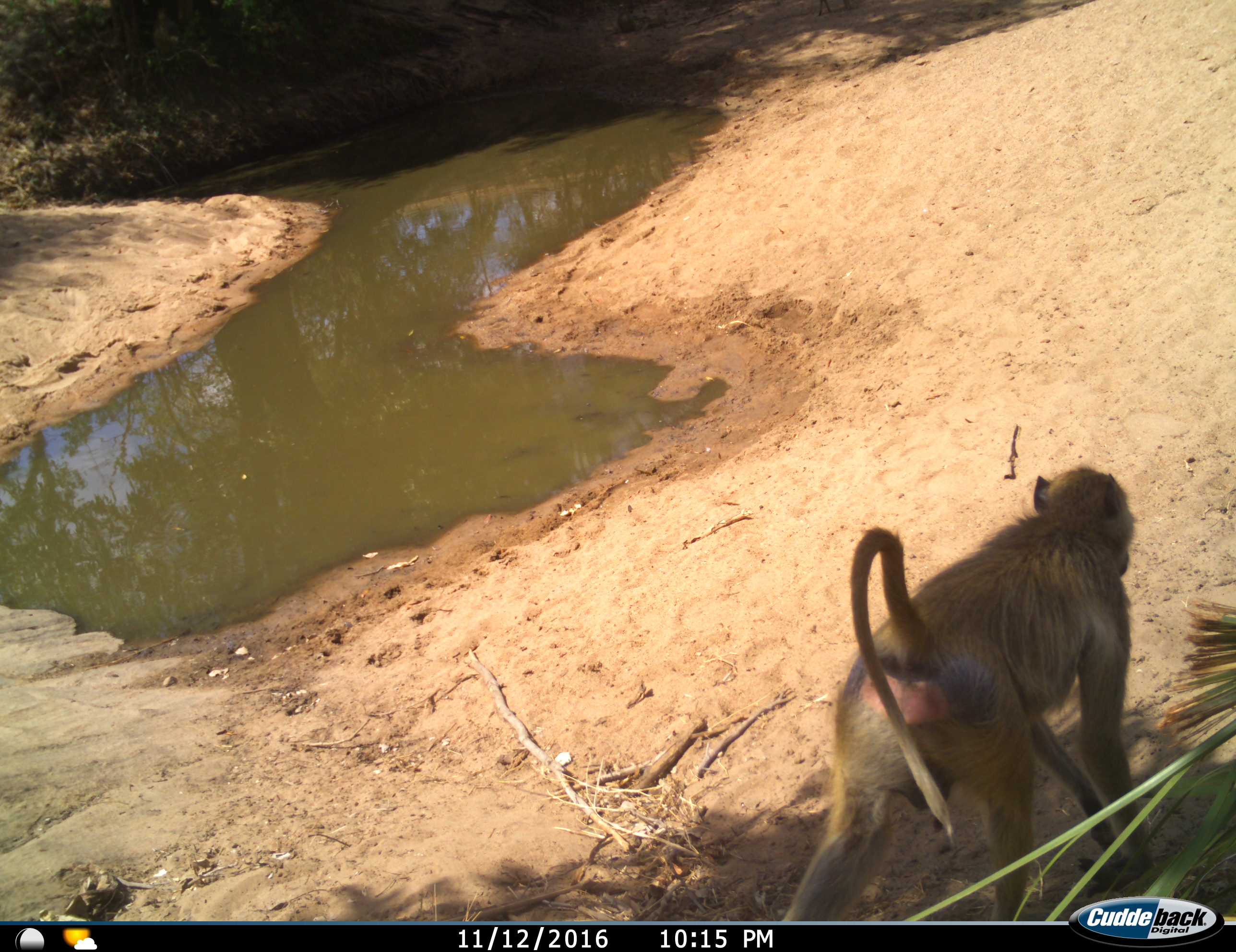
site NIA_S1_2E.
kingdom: Animalia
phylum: Chordata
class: Mammalia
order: Primates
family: Cercopithecidae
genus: Papio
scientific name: Papio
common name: baboon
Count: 1.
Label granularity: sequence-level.